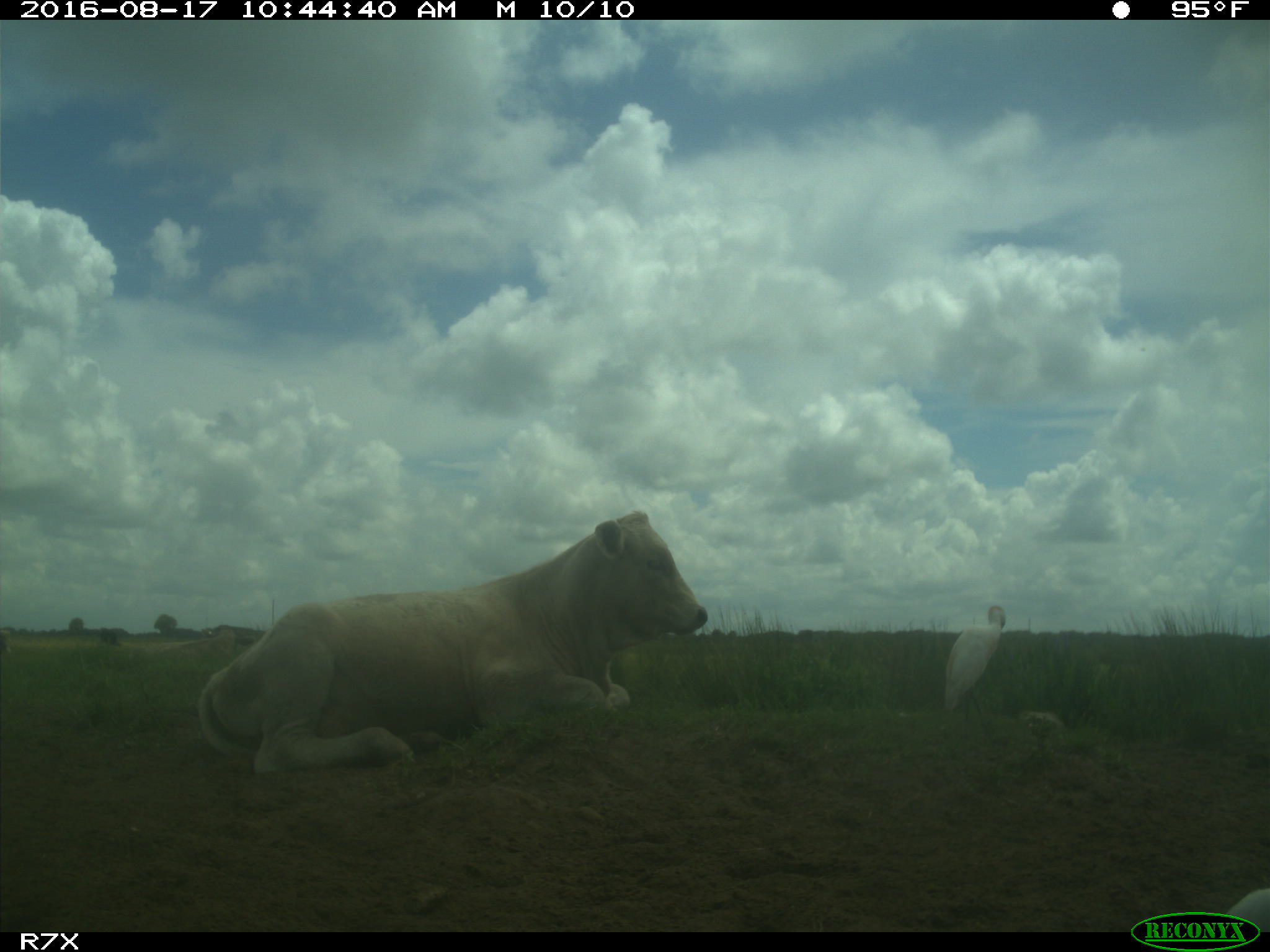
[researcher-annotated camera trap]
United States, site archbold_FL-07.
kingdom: Animalia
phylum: Chordata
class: Mammalia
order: Artiodactyla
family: Bovidae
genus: Bos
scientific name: Bos taurus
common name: domestic cow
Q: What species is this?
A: Bos taurus (domestic cow).